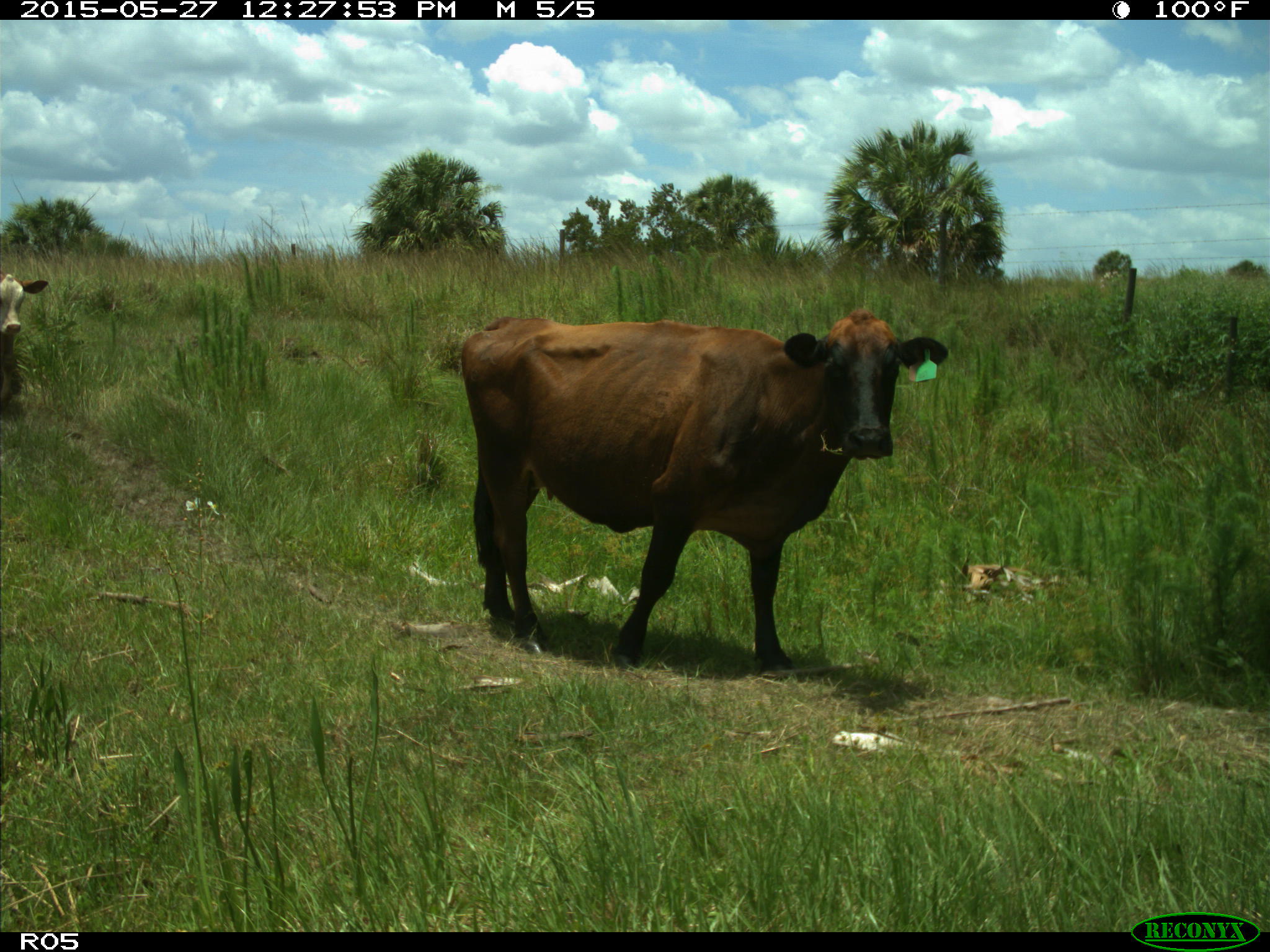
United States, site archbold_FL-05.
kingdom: Animalia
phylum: Chordata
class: Mammalia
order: Artiodactyla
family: Bovidae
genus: Bos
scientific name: Bos taurus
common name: domestic cow